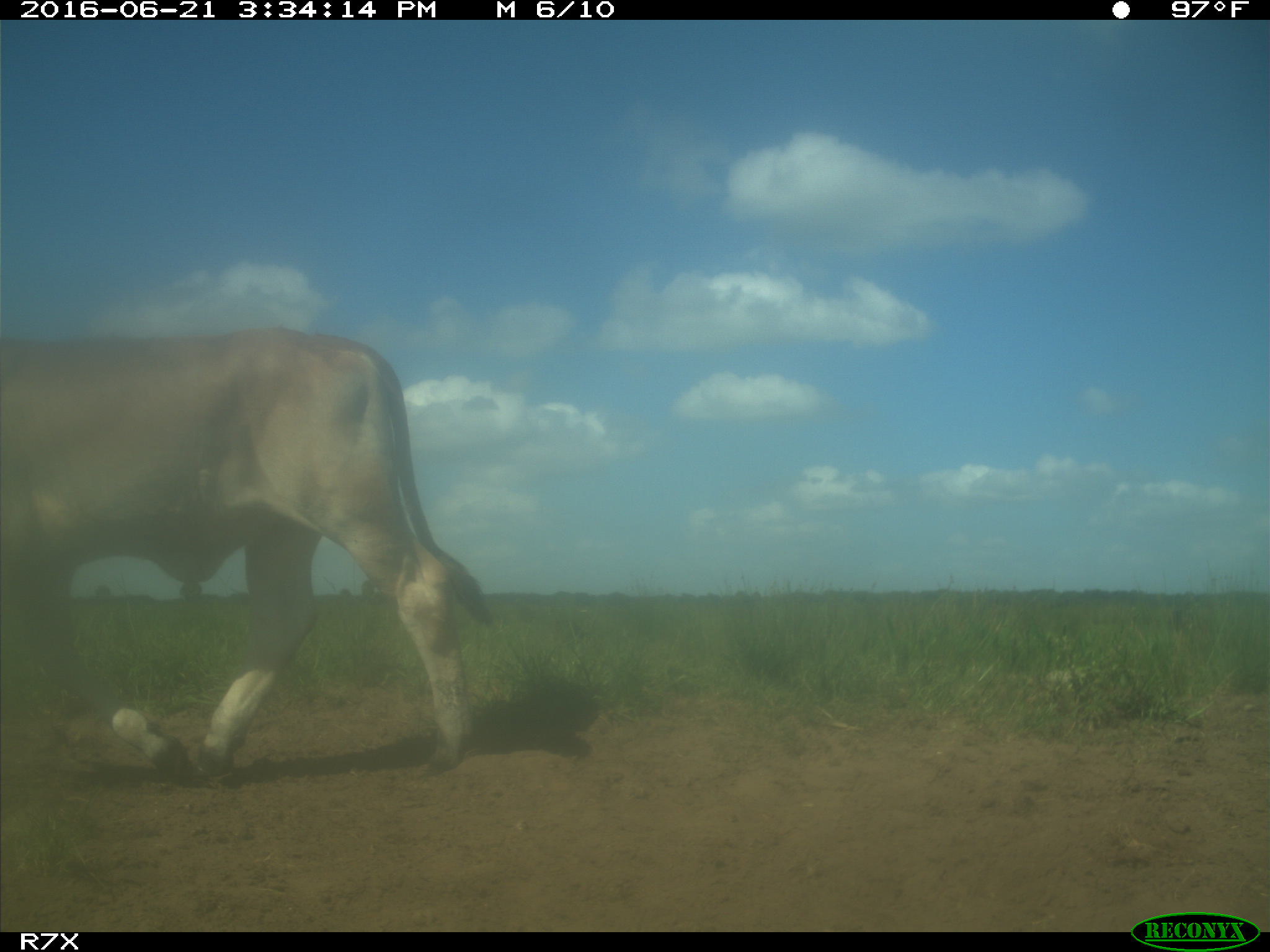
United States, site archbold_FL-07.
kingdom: Animalia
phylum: Chordata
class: Mammalia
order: Artiodactyla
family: Bovidae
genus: Bos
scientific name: Bos taurus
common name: domestic cow